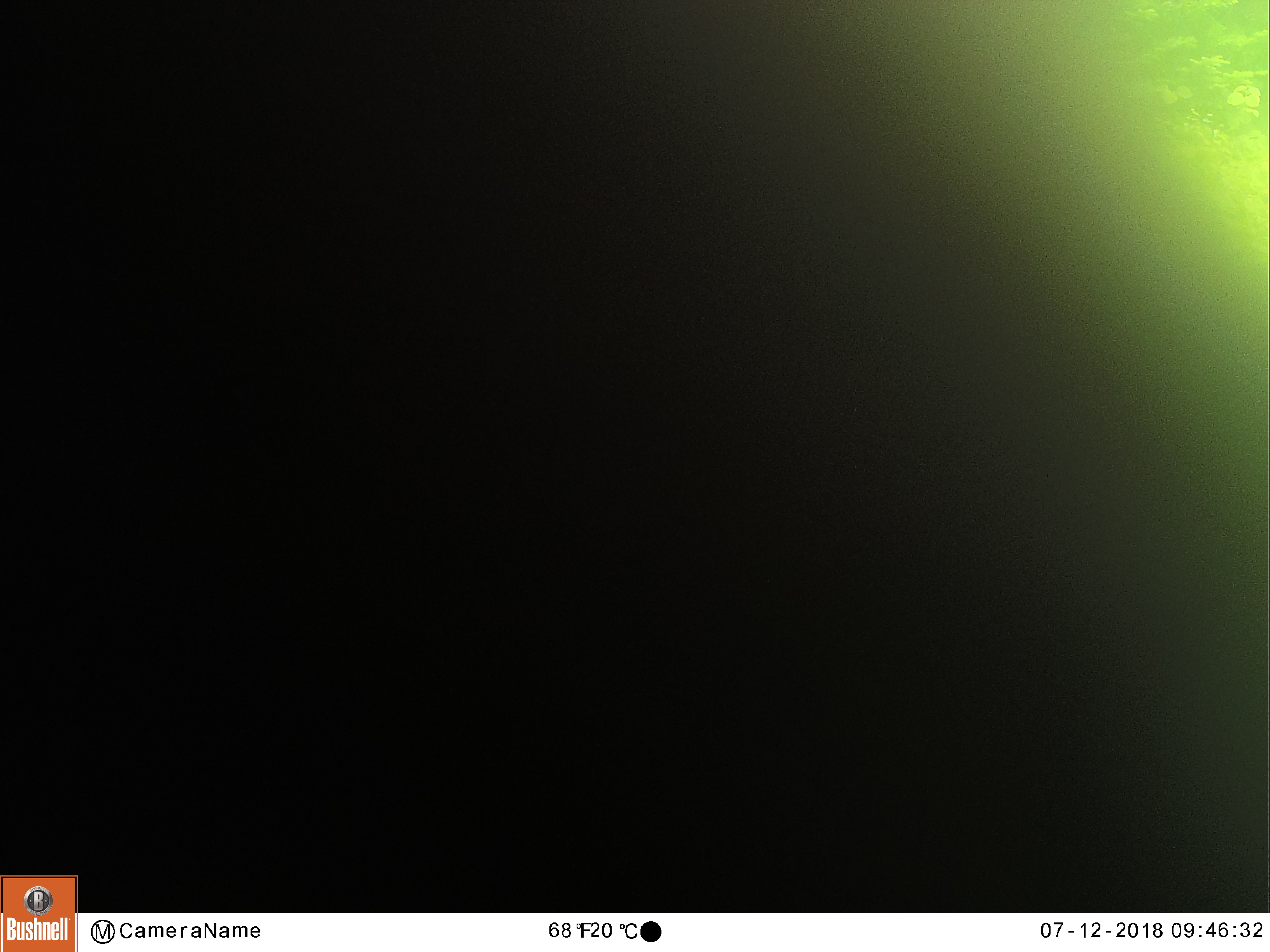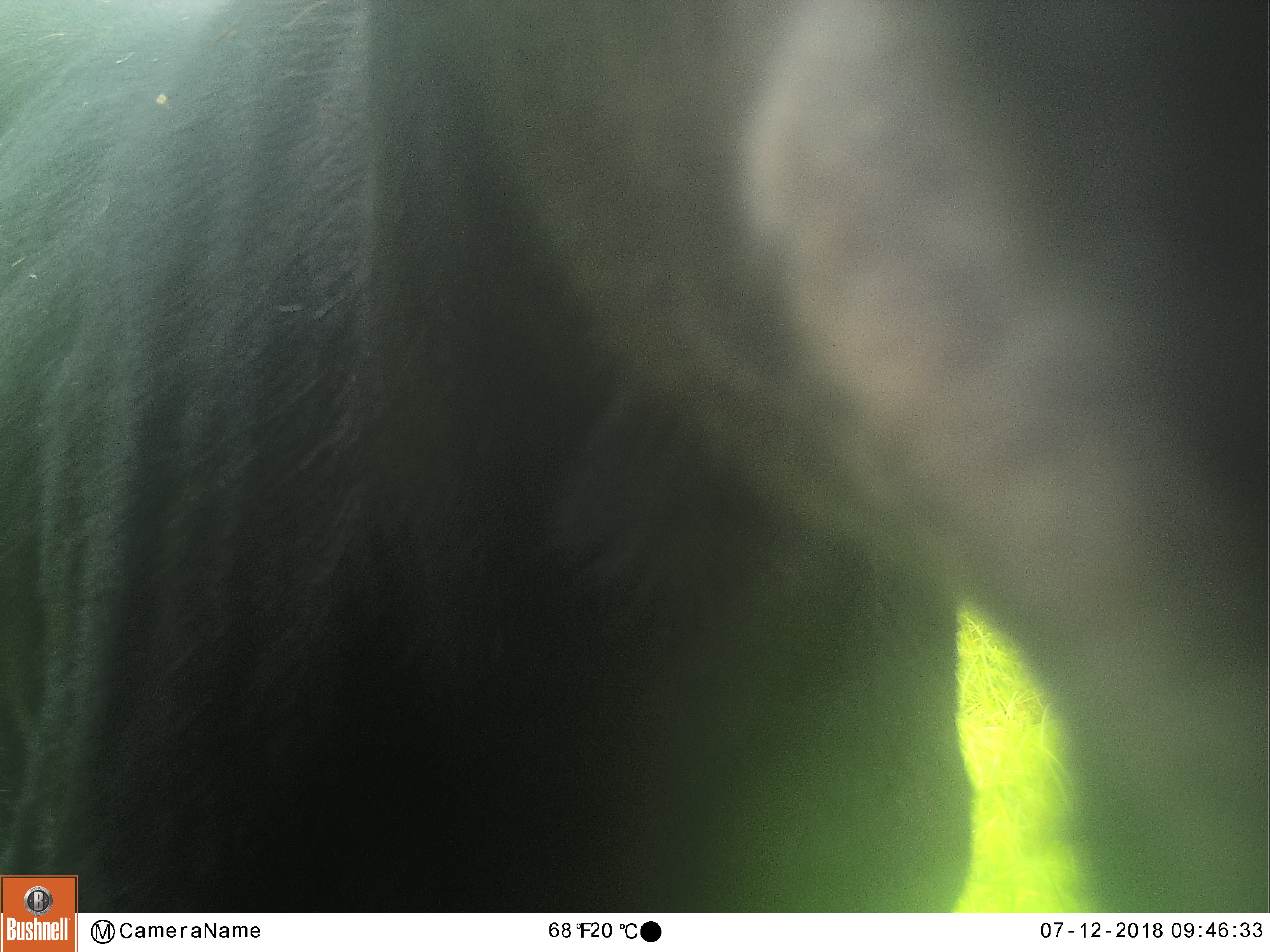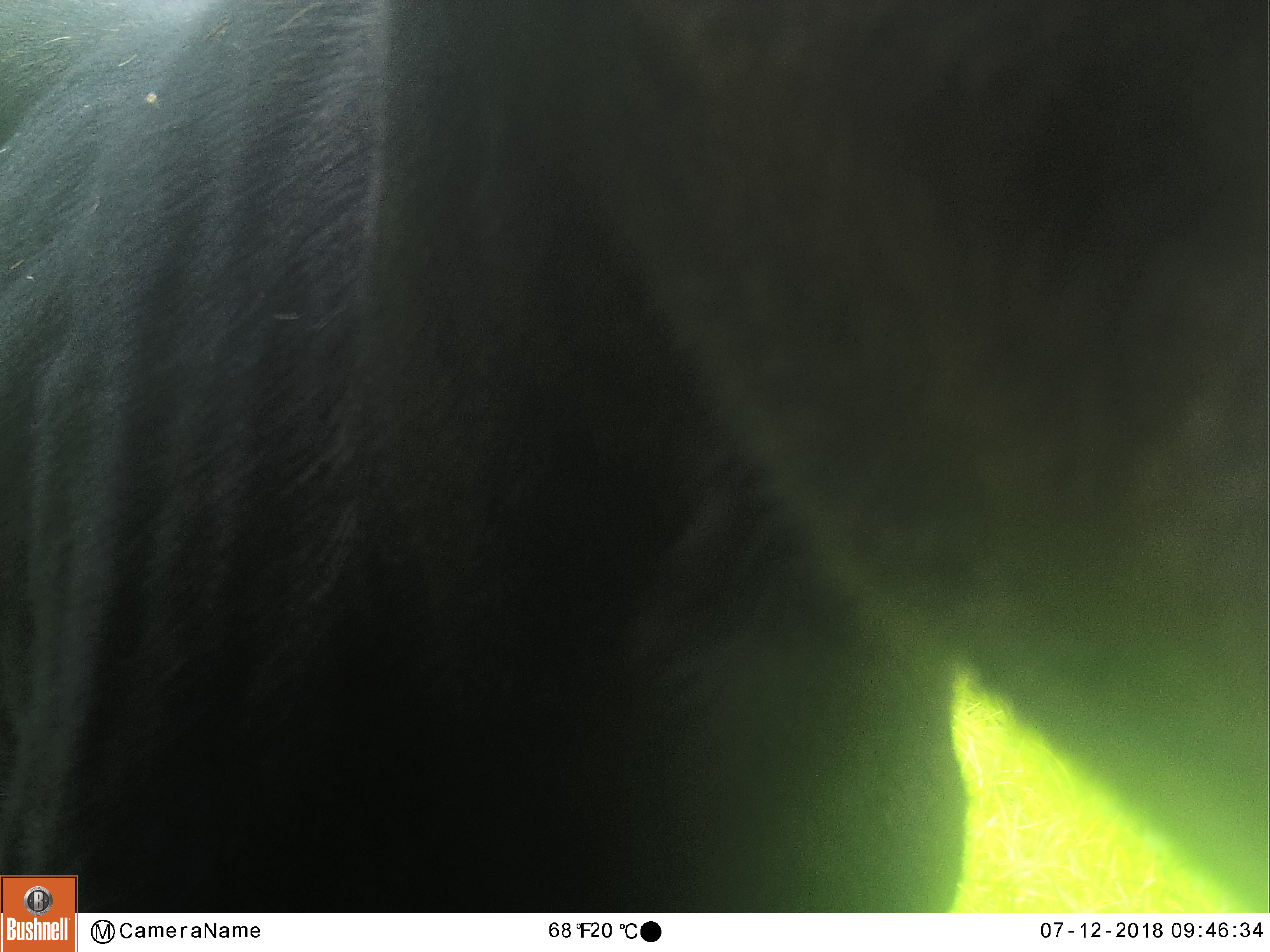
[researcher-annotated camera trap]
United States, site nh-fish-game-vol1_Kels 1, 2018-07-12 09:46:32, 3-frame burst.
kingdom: Animalia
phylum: Chordata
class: Mammalia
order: Artiodactyla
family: Cervidae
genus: Alces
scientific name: Alces alces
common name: moose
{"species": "moose (Alces alces)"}